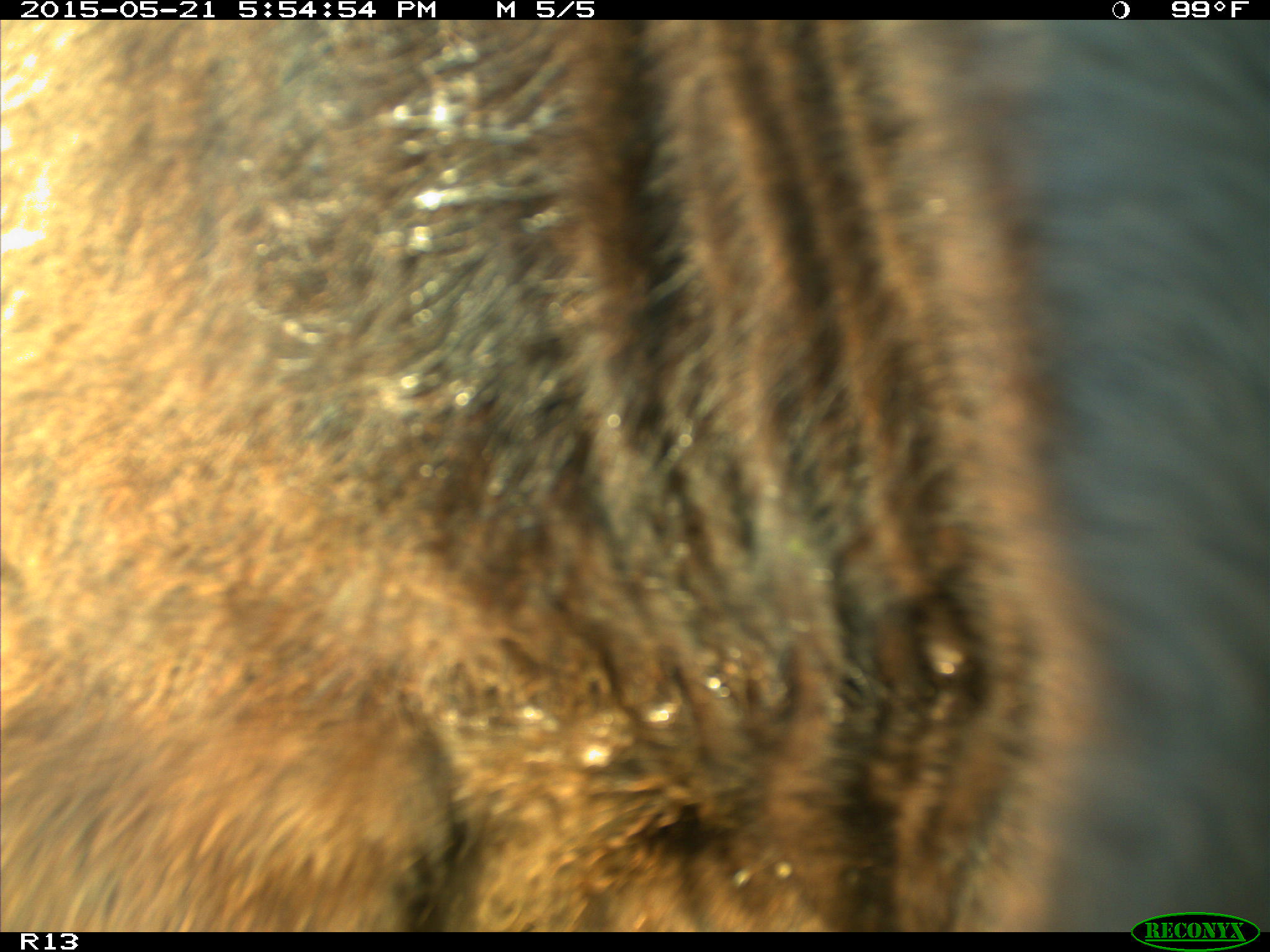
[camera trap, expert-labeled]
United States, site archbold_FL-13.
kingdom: Animalia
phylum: Chordata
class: Mammalia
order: Artiodactyla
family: Bovidae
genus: Bos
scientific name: Bos taurus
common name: domestic cow